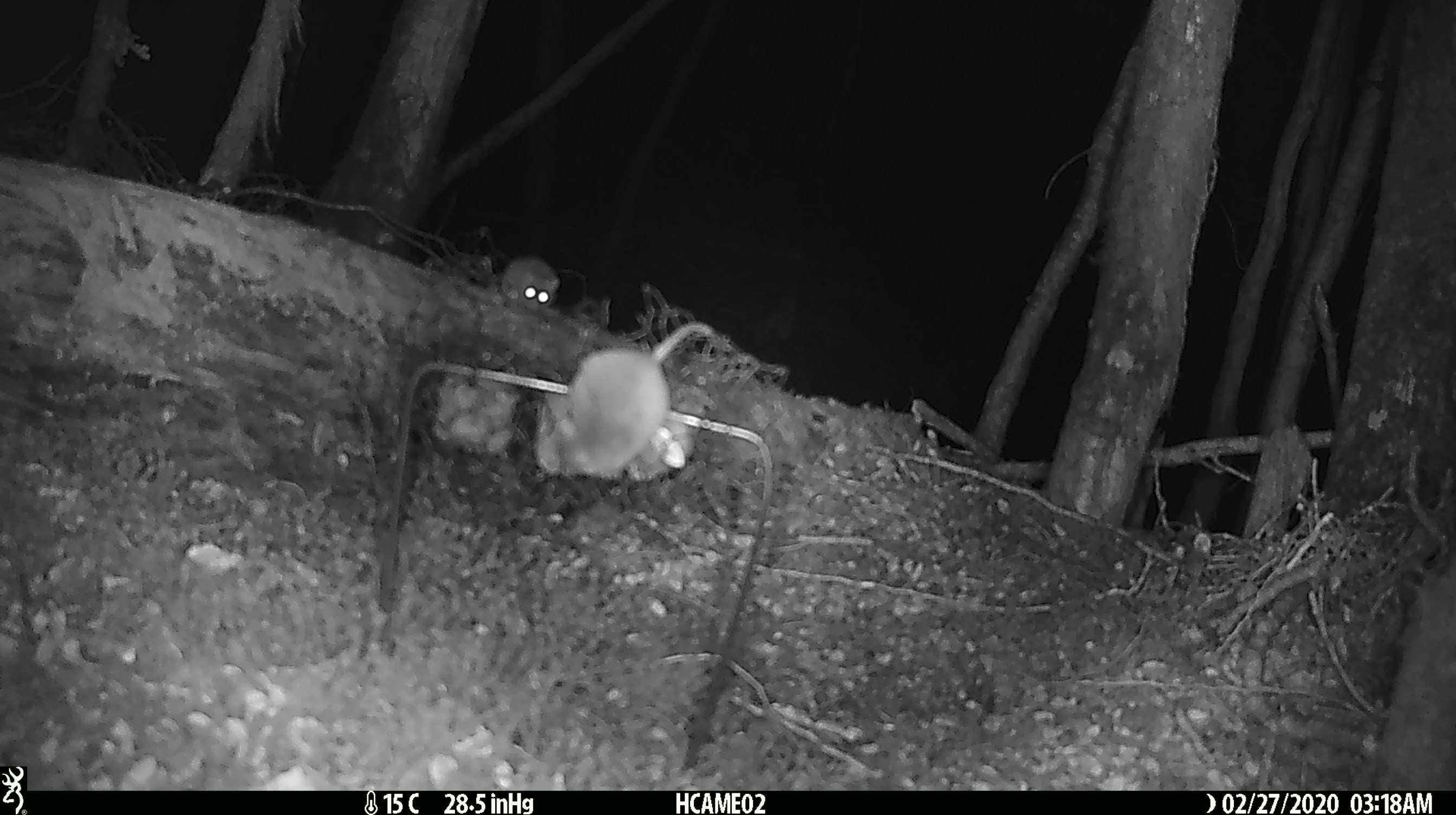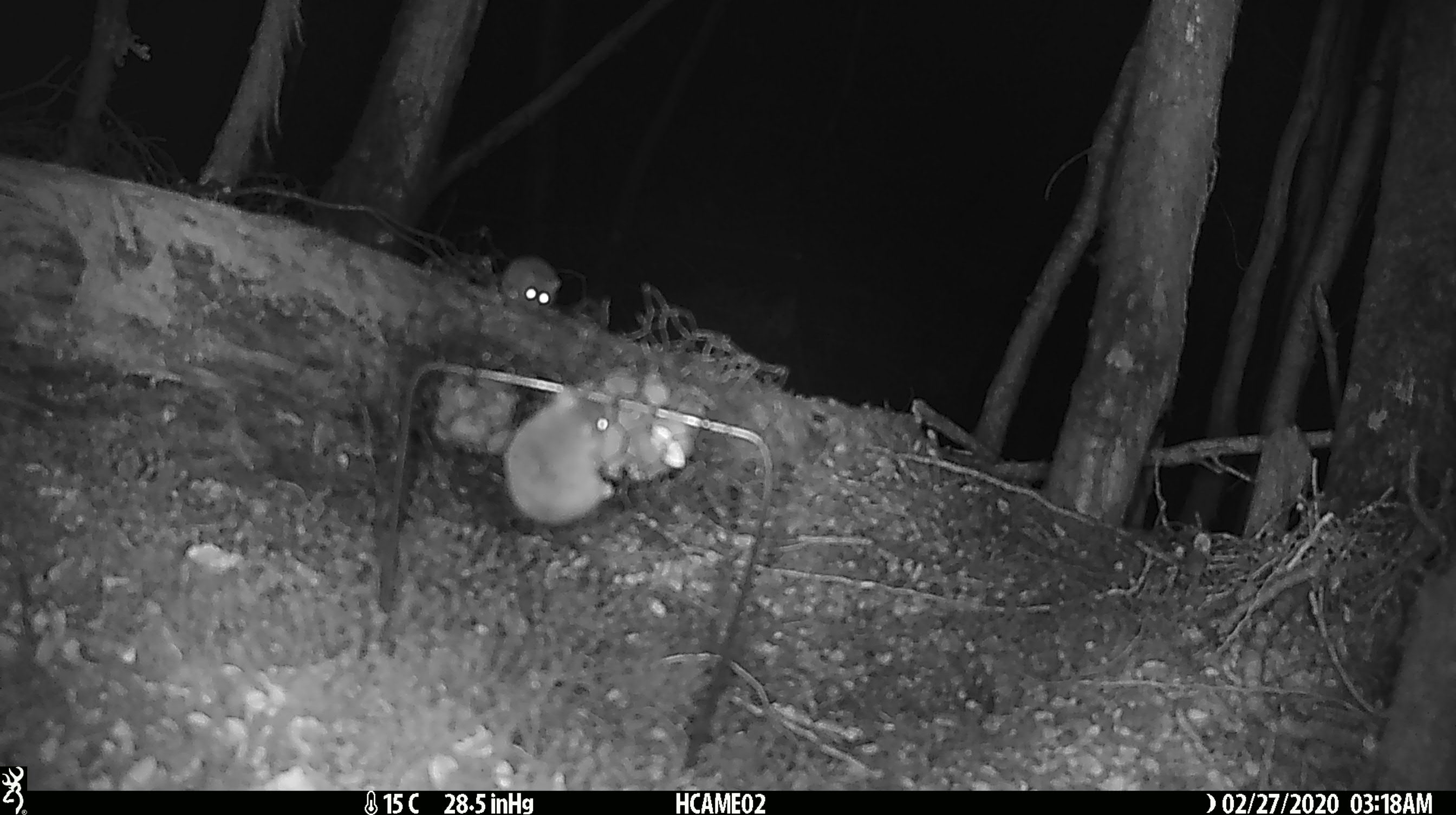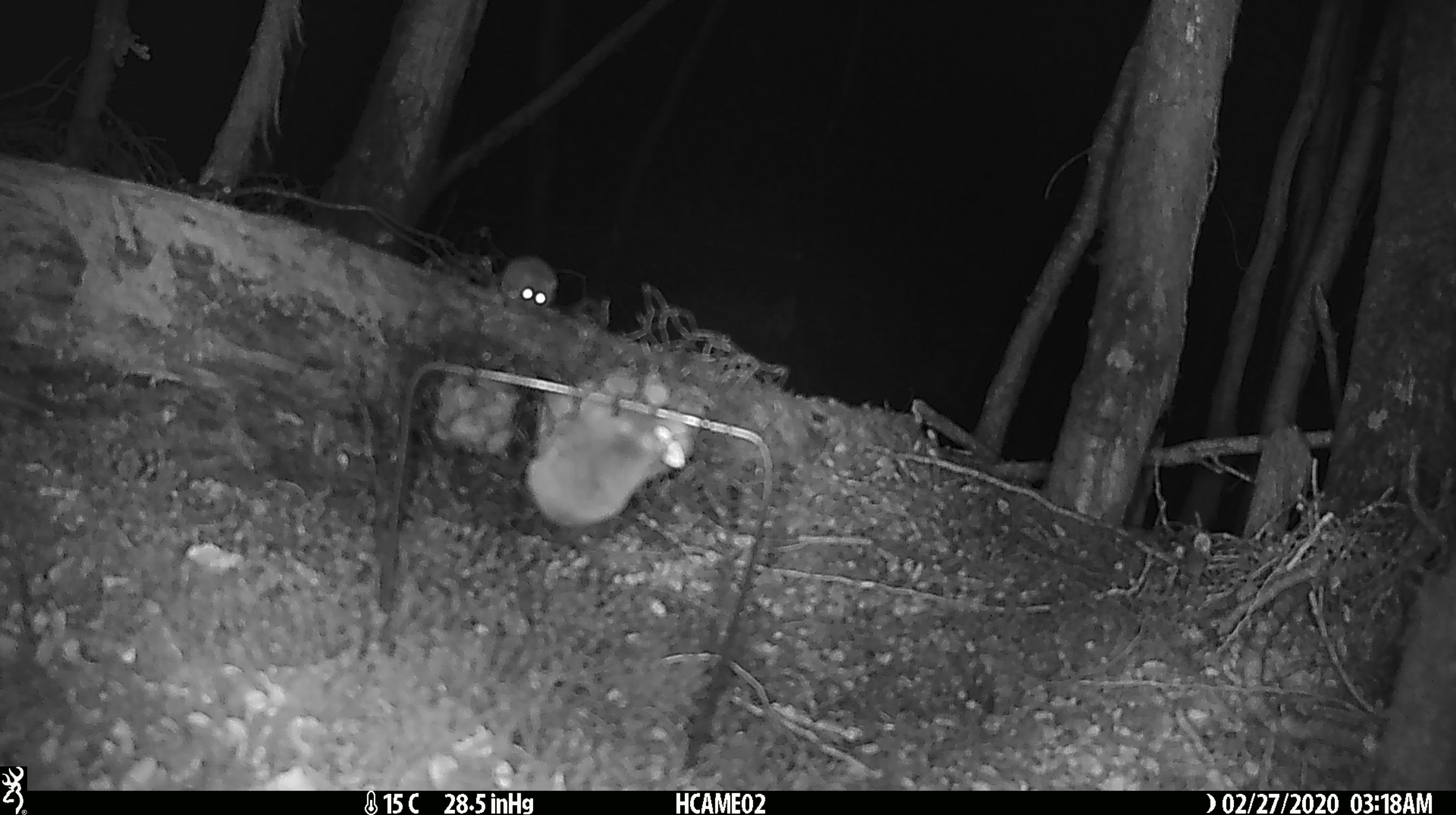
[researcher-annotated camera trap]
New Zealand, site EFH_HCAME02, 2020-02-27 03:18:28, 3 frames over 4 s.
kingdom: Animalia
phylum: Chordata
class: Mammalia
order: Rodentia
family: Muridae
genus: Mus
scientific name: Mus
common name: mouse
Mouse (Mus).